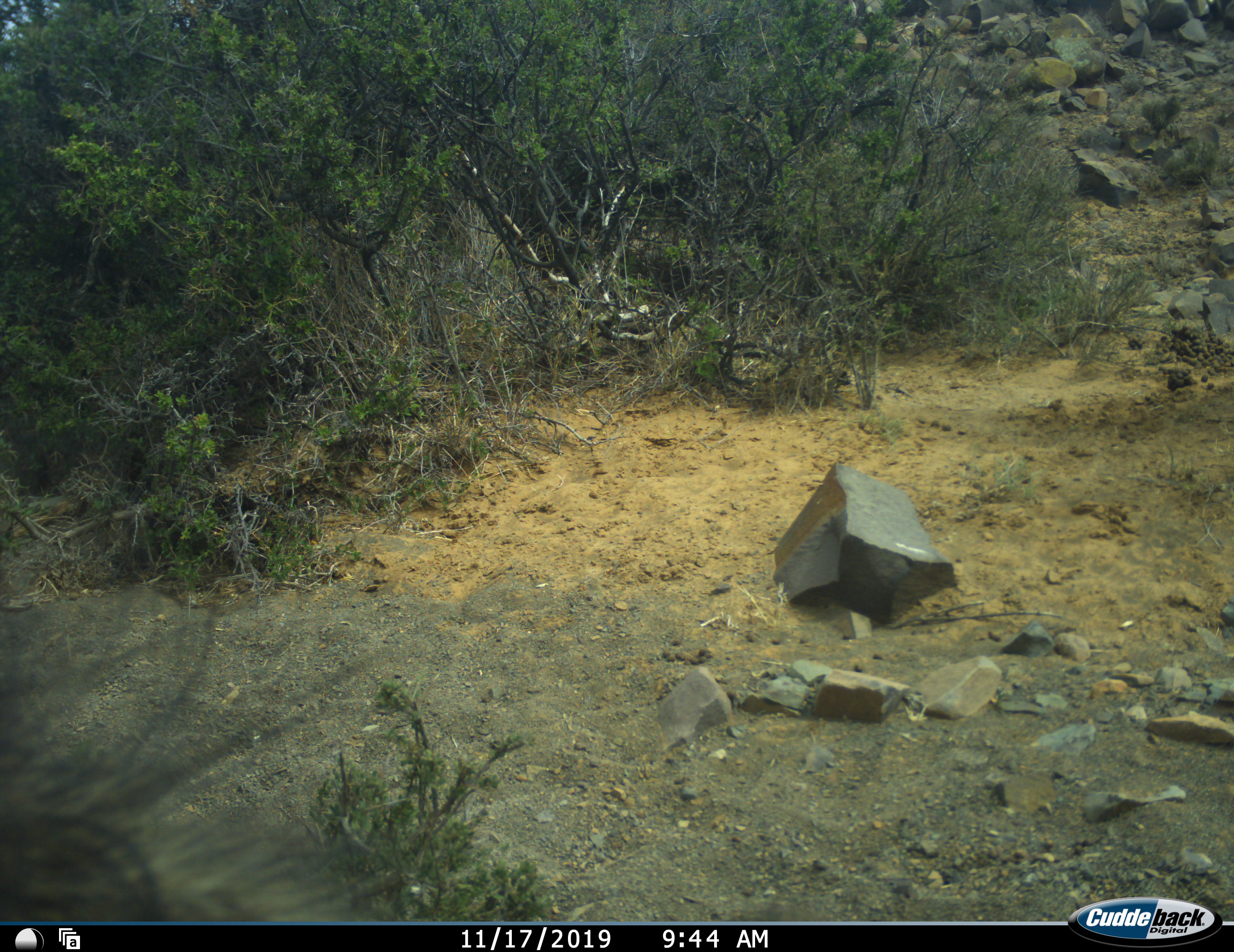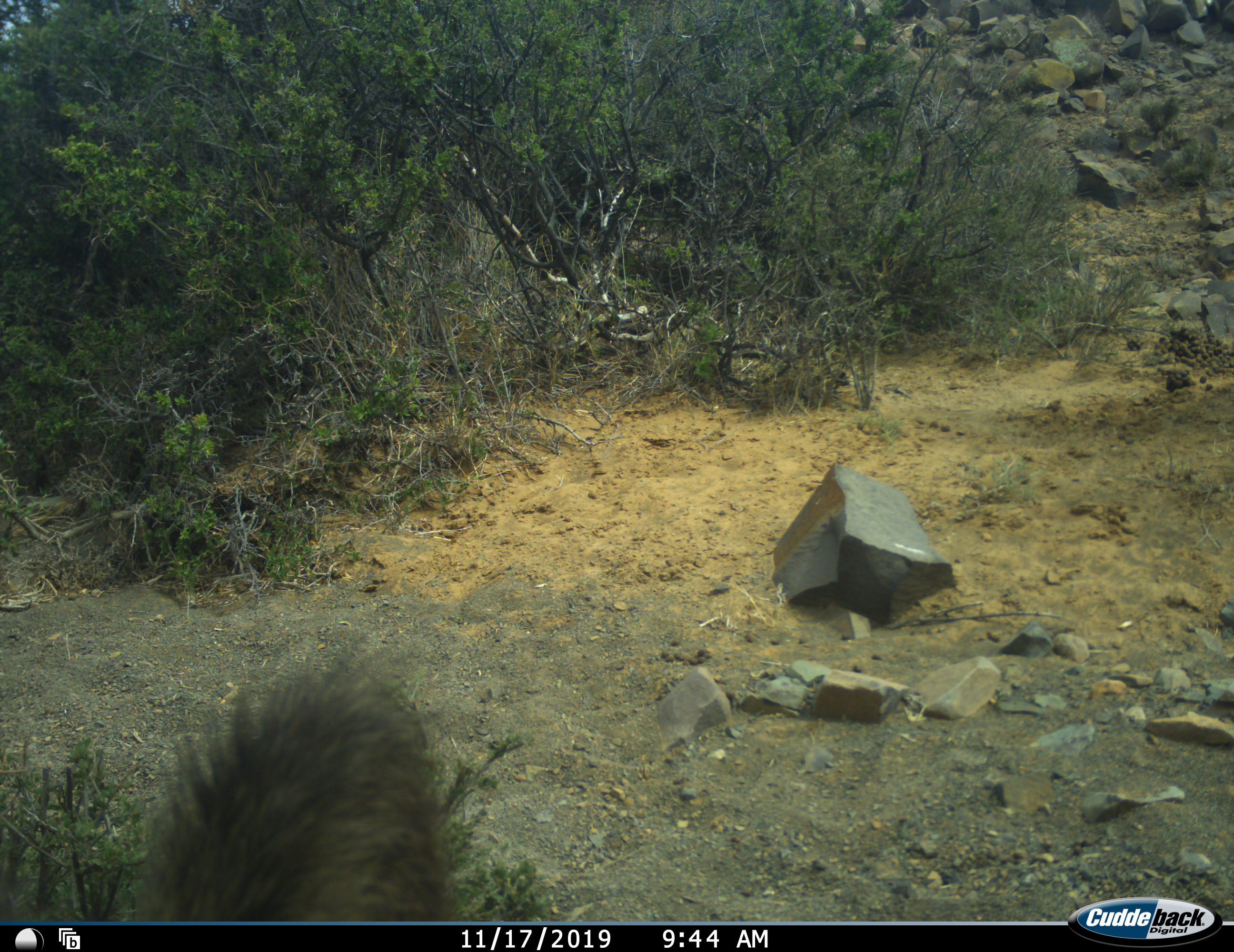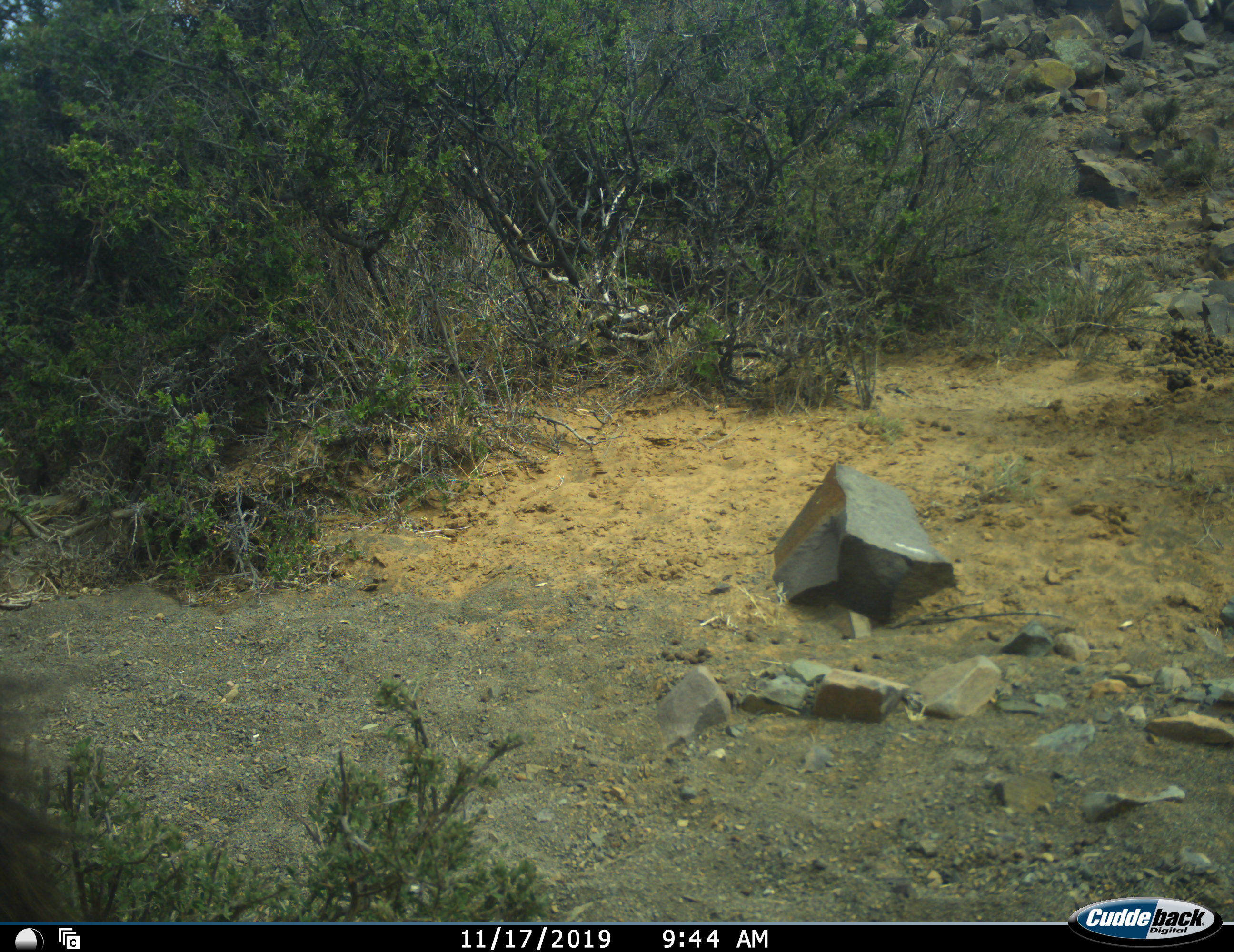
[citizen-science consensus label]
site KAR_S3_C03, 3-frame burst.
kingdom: Animalia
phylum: Chordata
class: Mammalia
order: Primates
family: Cercopithecidae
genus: Papio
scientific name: Papio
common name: baboon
Baboon (Papio), count 1. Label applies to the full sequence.